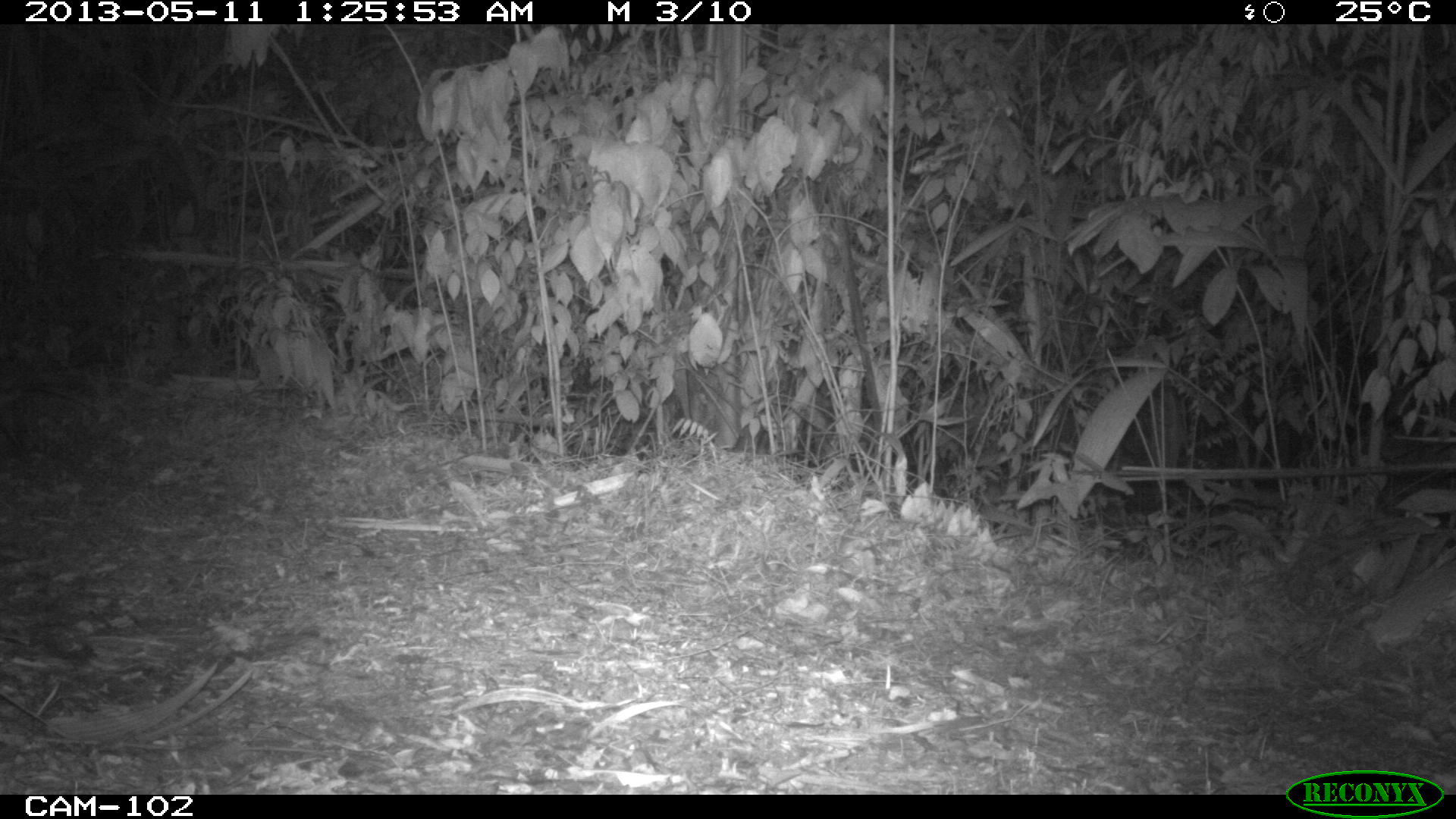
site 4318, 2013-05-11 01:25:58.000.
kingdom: Animalia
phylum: Chordata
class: Mammalia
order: Didelphimorphia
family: Didelphidae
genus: Didelphis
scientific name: Didelphis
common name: american opossums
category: didelphis sp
Didelphis sp (american opossums) (Didelphis), count 1.